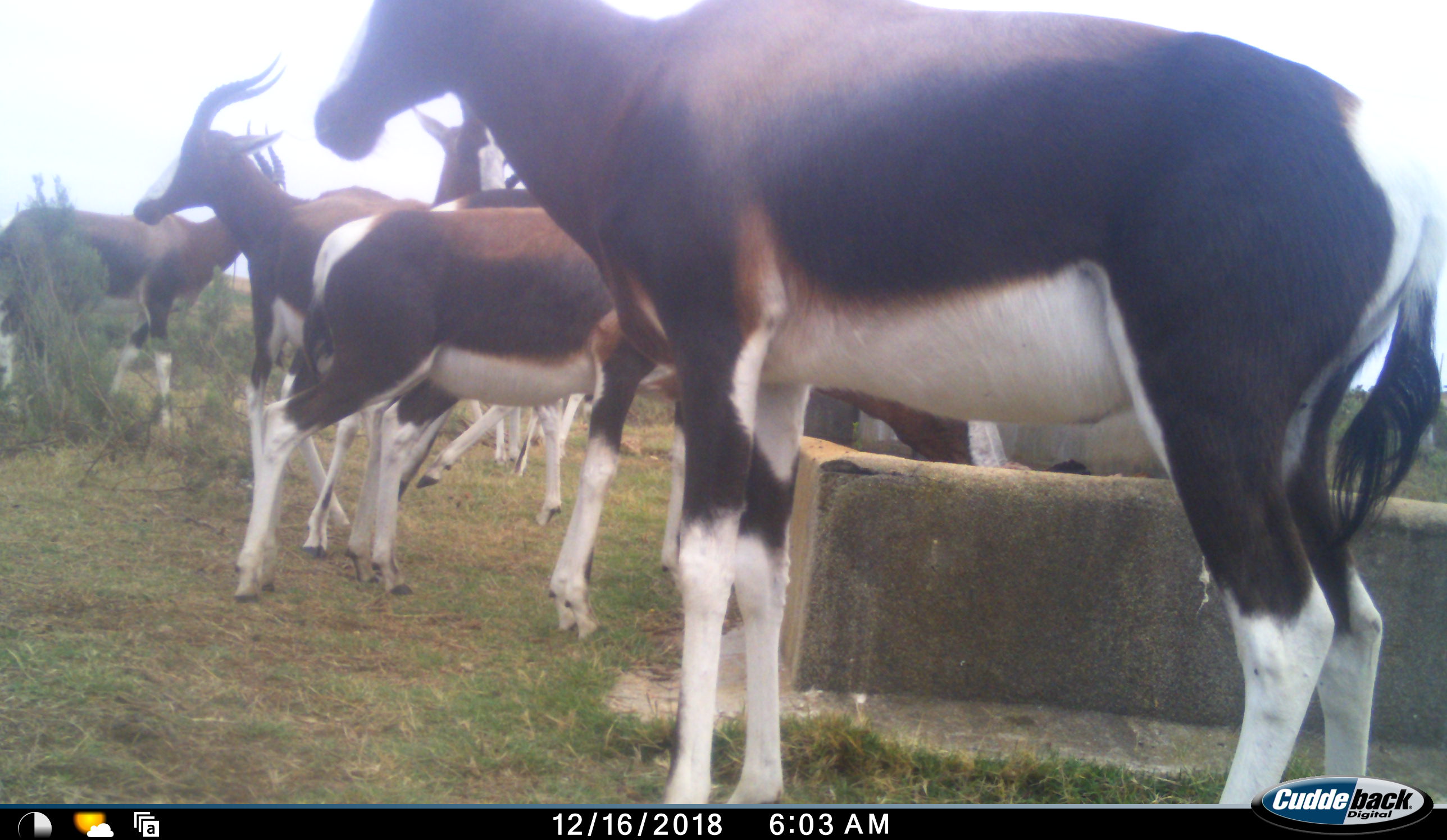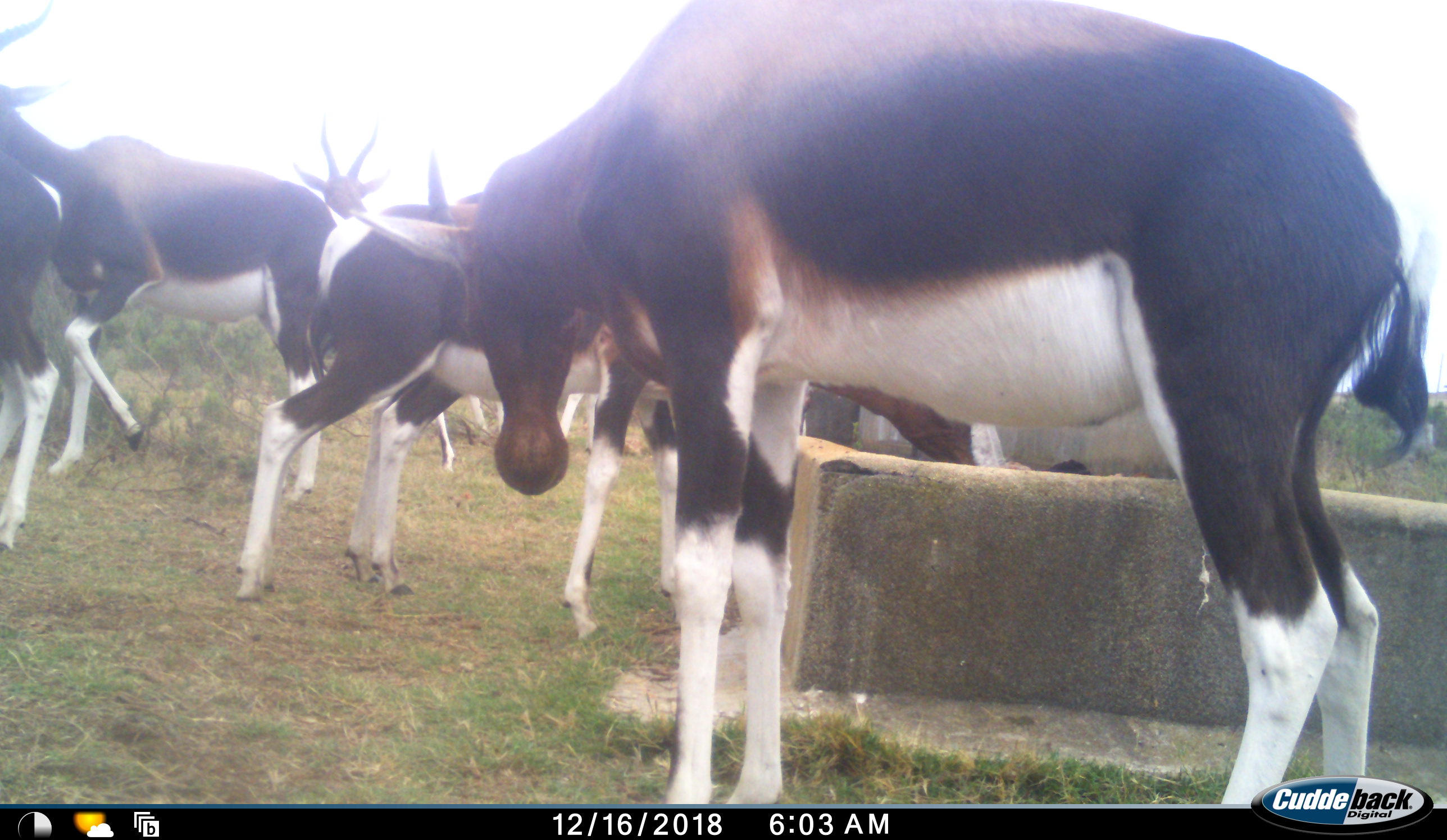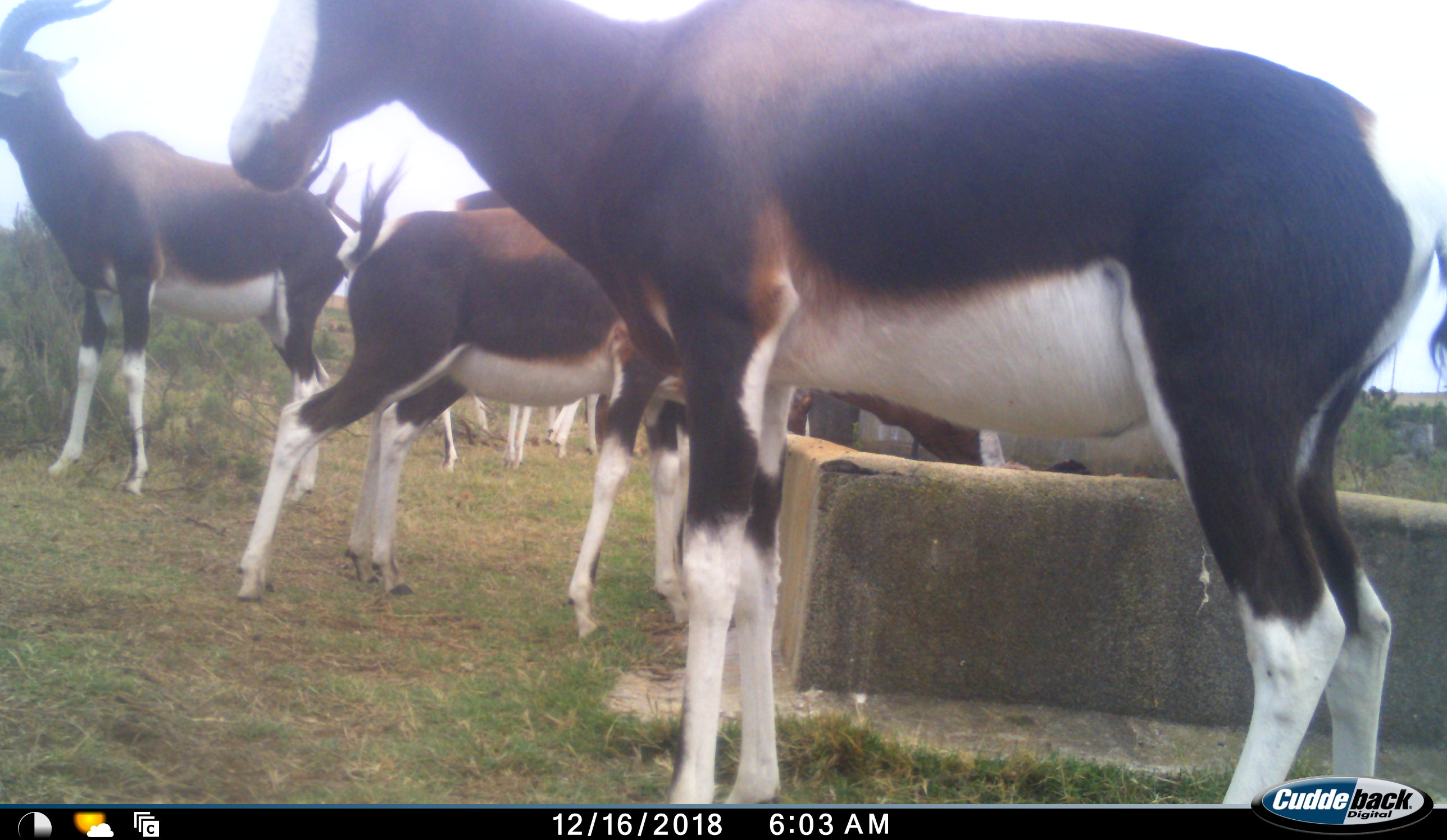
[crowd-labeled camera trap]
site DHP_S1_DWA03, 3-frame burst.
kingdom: Animalia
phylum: Chordata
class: Mammalia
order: Artiodactyla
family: Bovidae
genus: Damaliscus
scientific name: Damaliscus pygargus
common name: bontebok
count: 6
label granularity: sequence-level